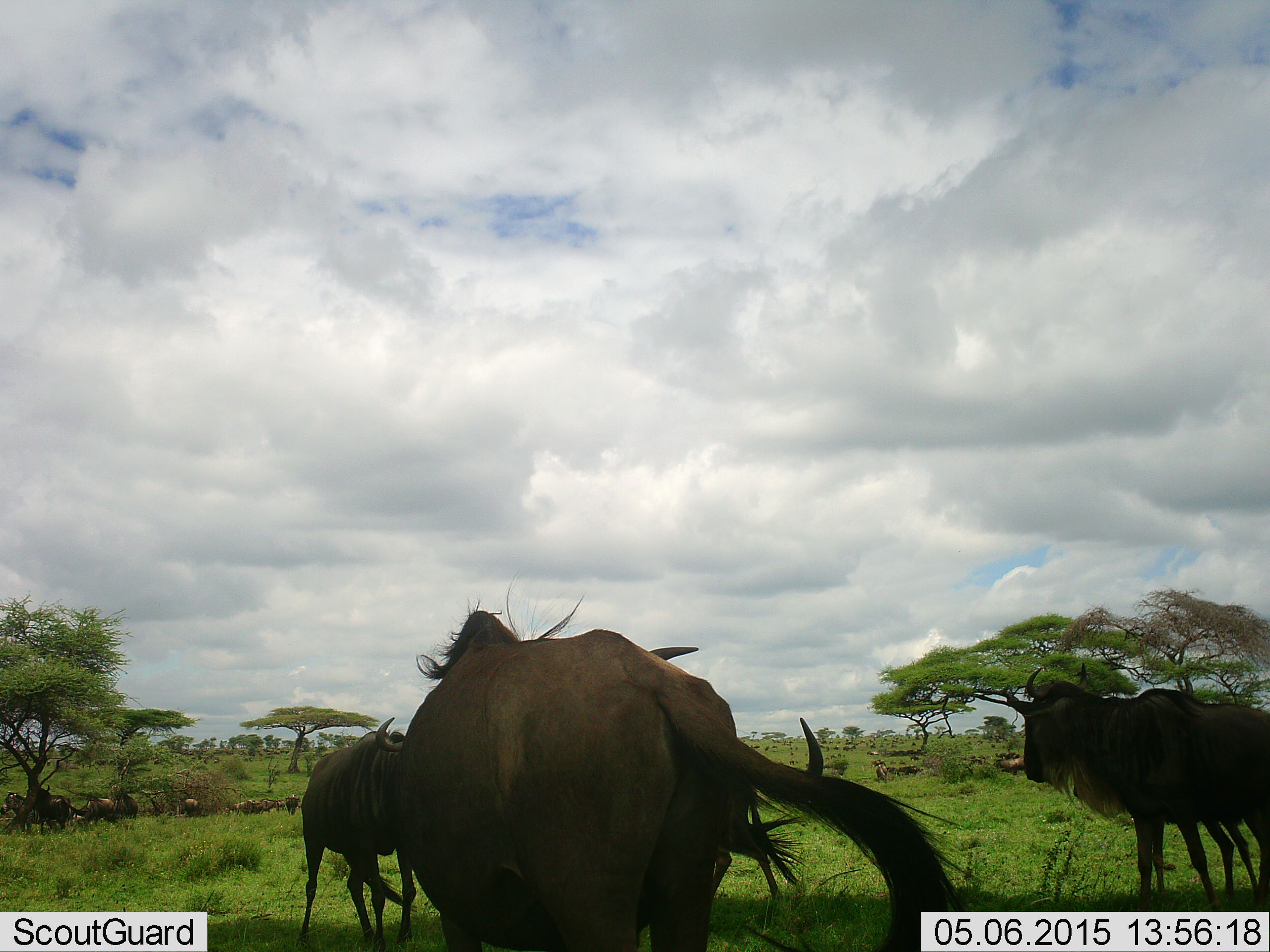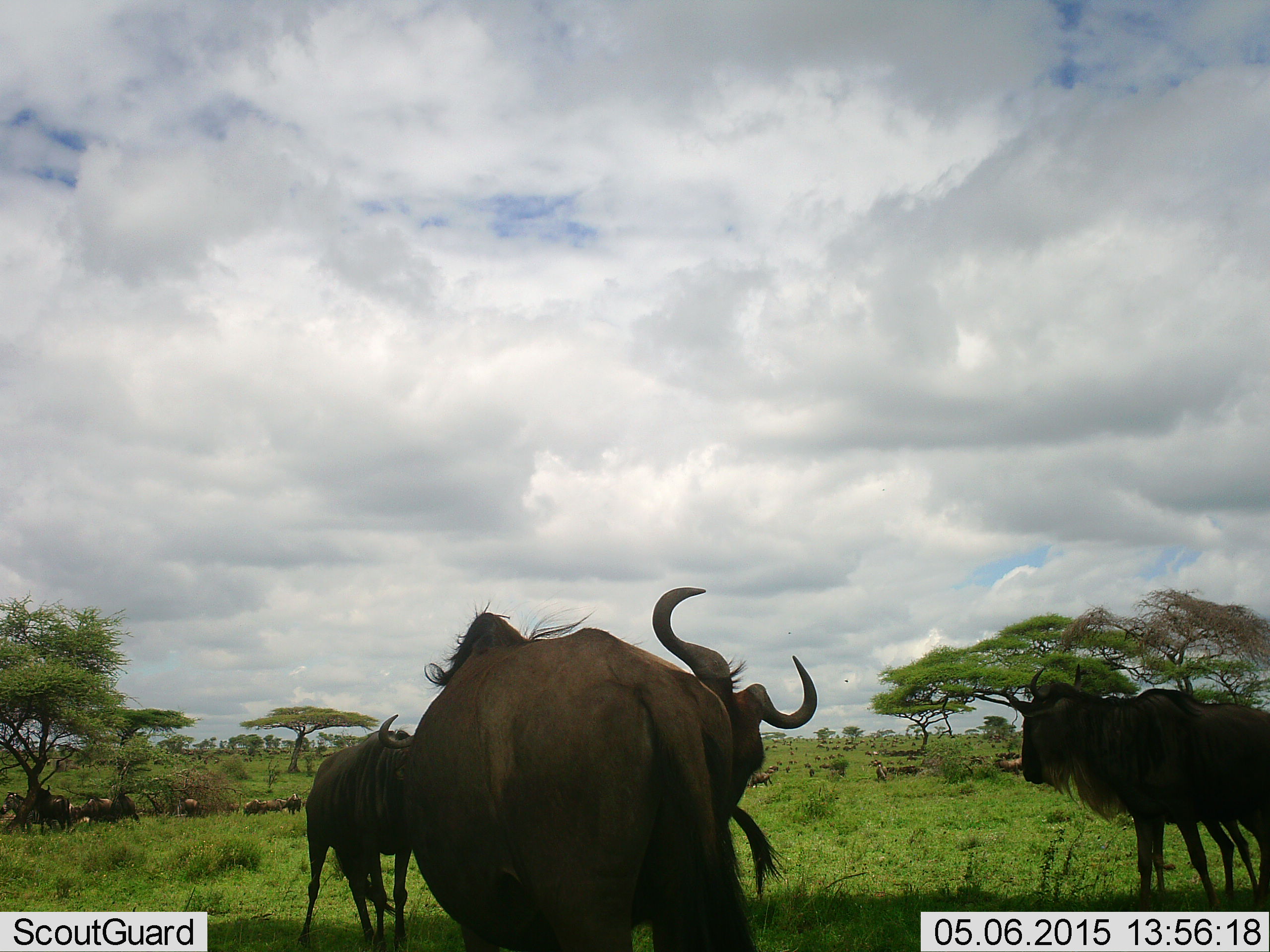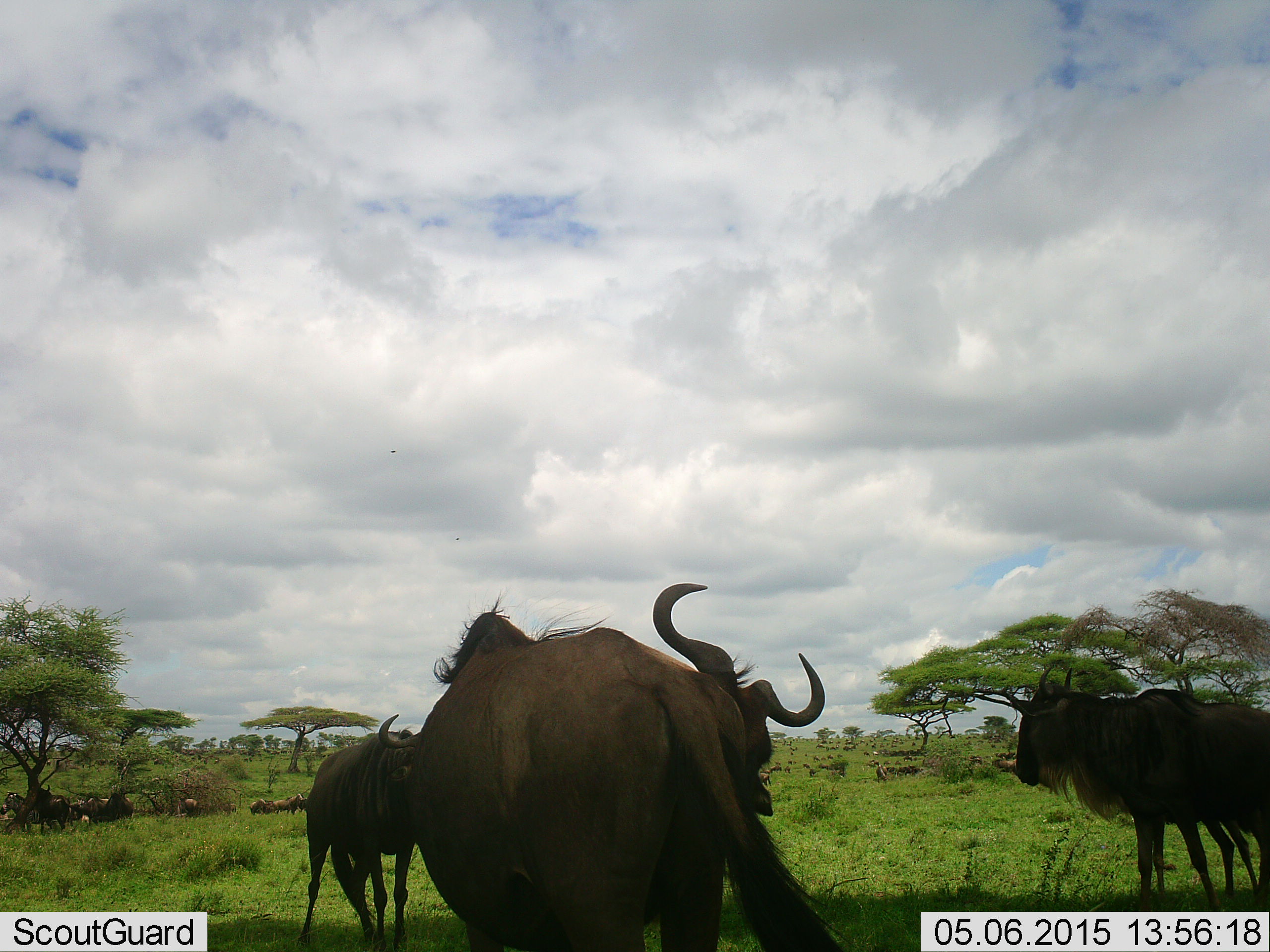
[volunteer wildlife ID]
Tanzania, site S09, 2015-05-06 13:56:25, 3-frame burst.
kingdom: Animalia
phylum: Chordata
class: Mammalia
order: Artiodactyla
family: Bovidae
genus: Connochaetes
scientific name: Connochaetes taurinus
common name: blue wildebeest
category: wildebeest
Wildebeest (blue wildebeest) (Connochaetes taurinus), count 11-50. Behavior (volunteer vote fractions): standing 91%, resting 36%, moving 27%, interacting 18%. Young present (vote fraction): 0%. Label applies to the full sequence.